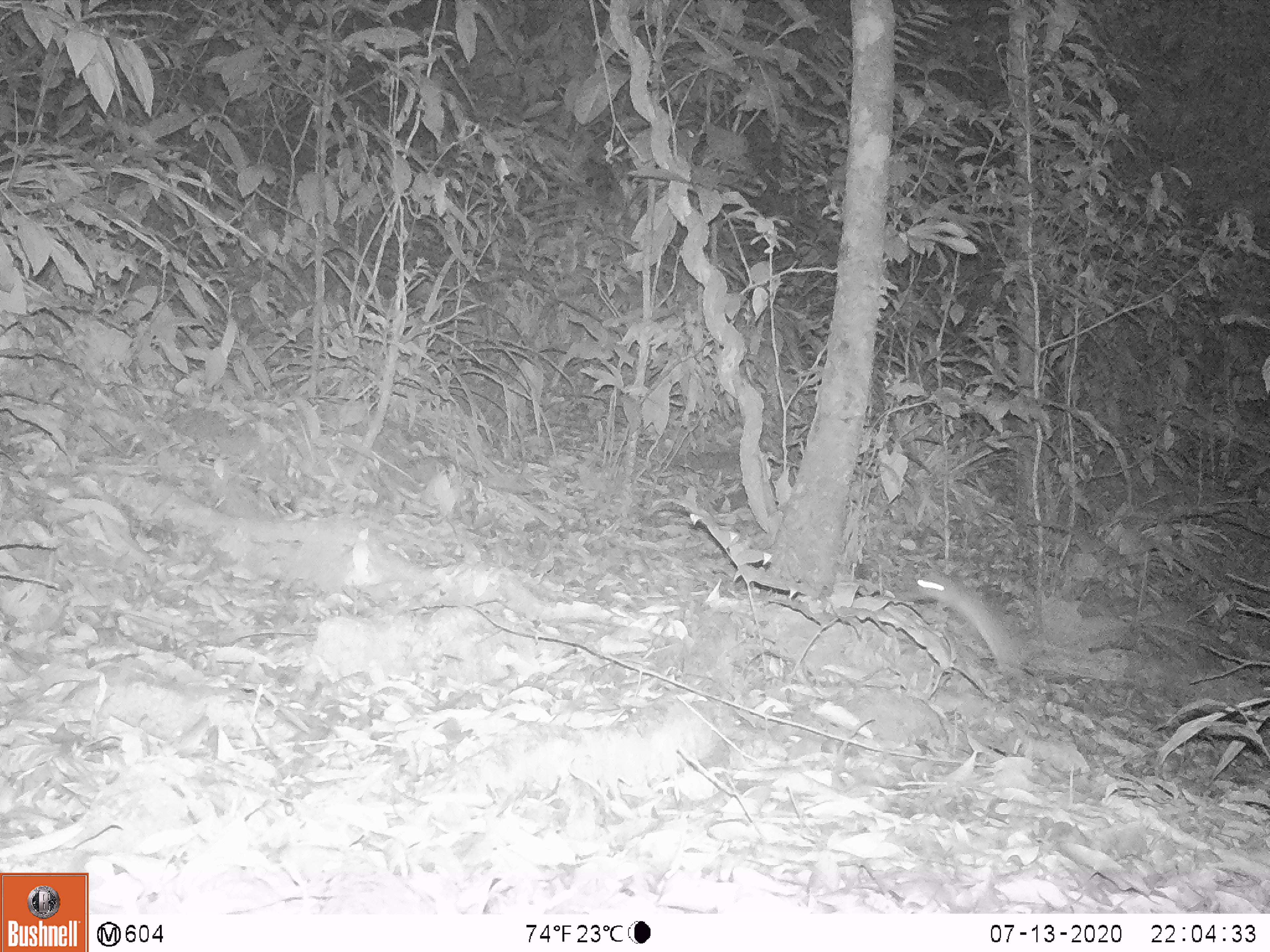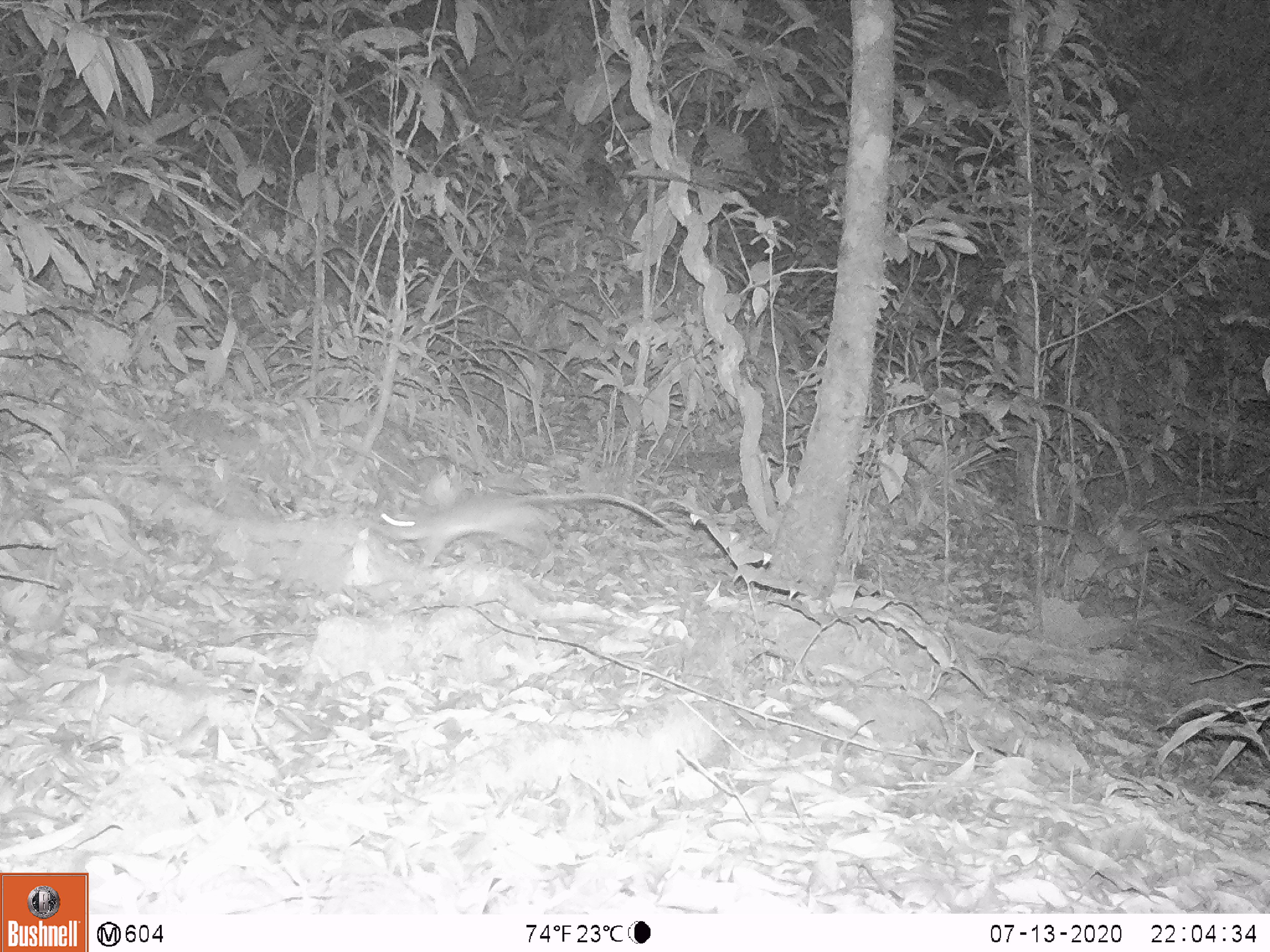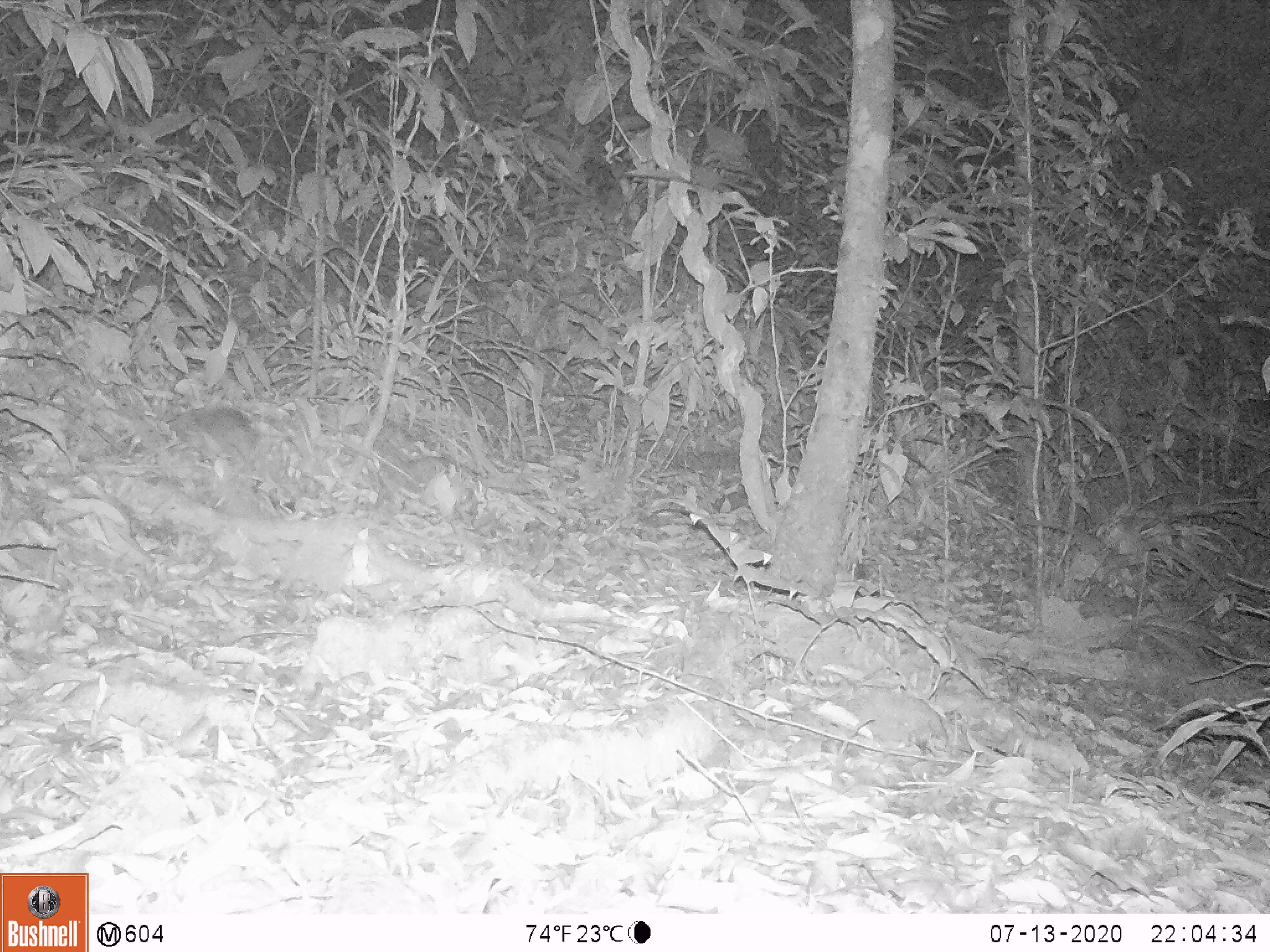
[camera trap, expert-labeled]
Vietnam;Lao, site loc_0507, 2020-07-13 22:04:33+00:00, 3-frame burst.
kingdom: Animalia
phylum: Chordata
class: Mammalia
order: Rodentia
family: Muridae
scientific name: Muridae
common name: old-world mice and rats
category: unidentified murid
Unidentified murid (old-world mice and rats) (Muridae). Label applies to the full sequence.